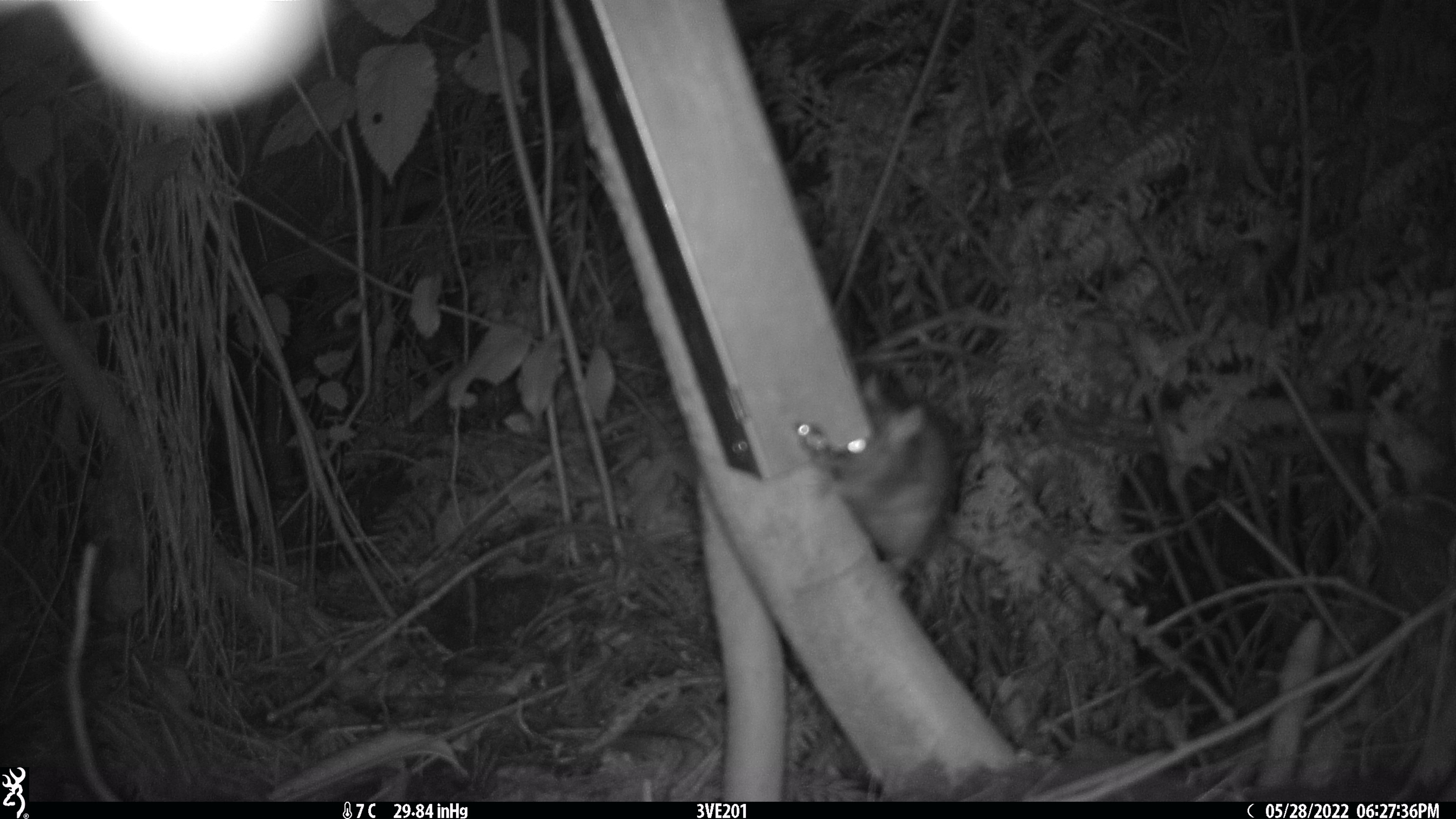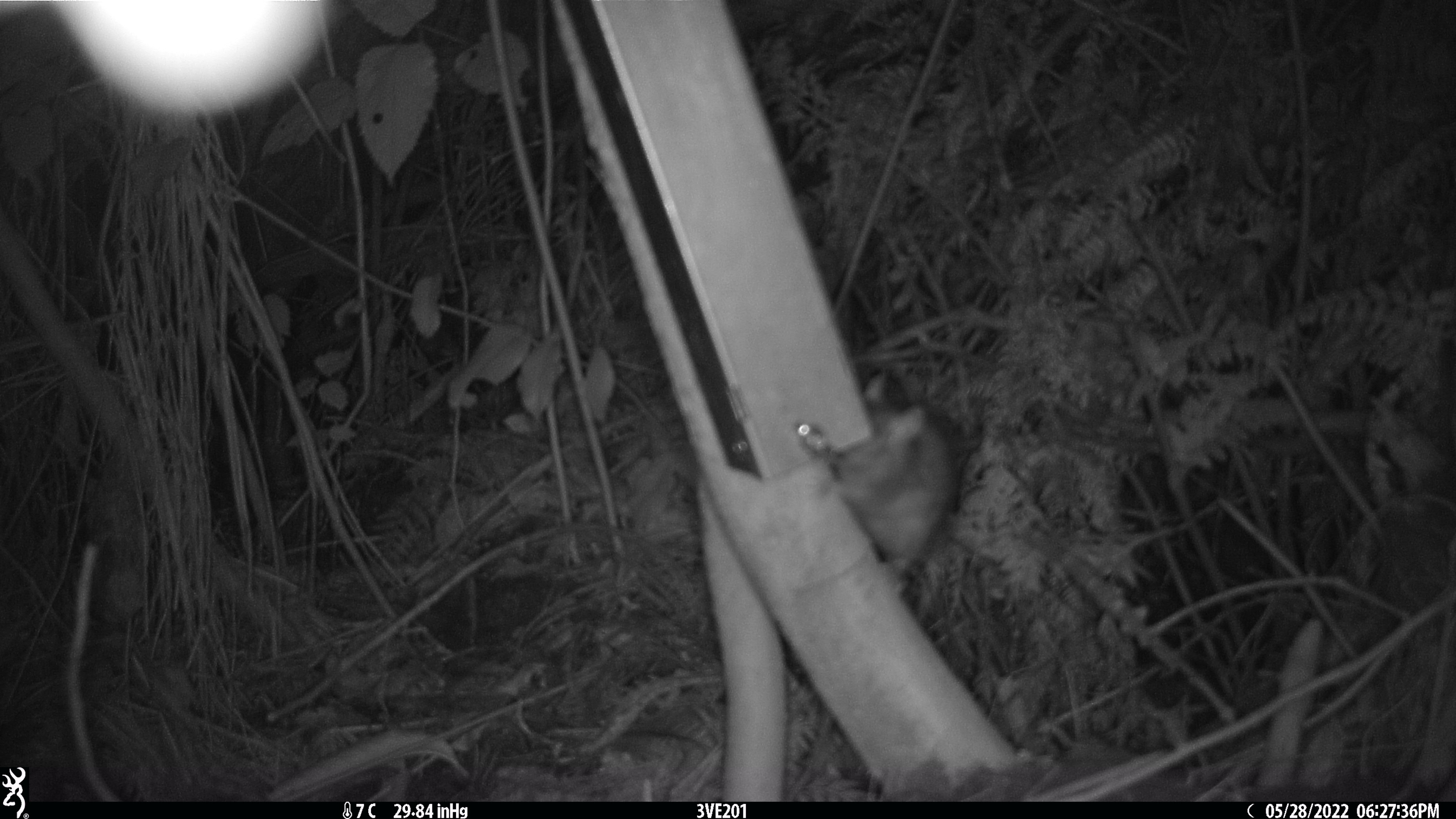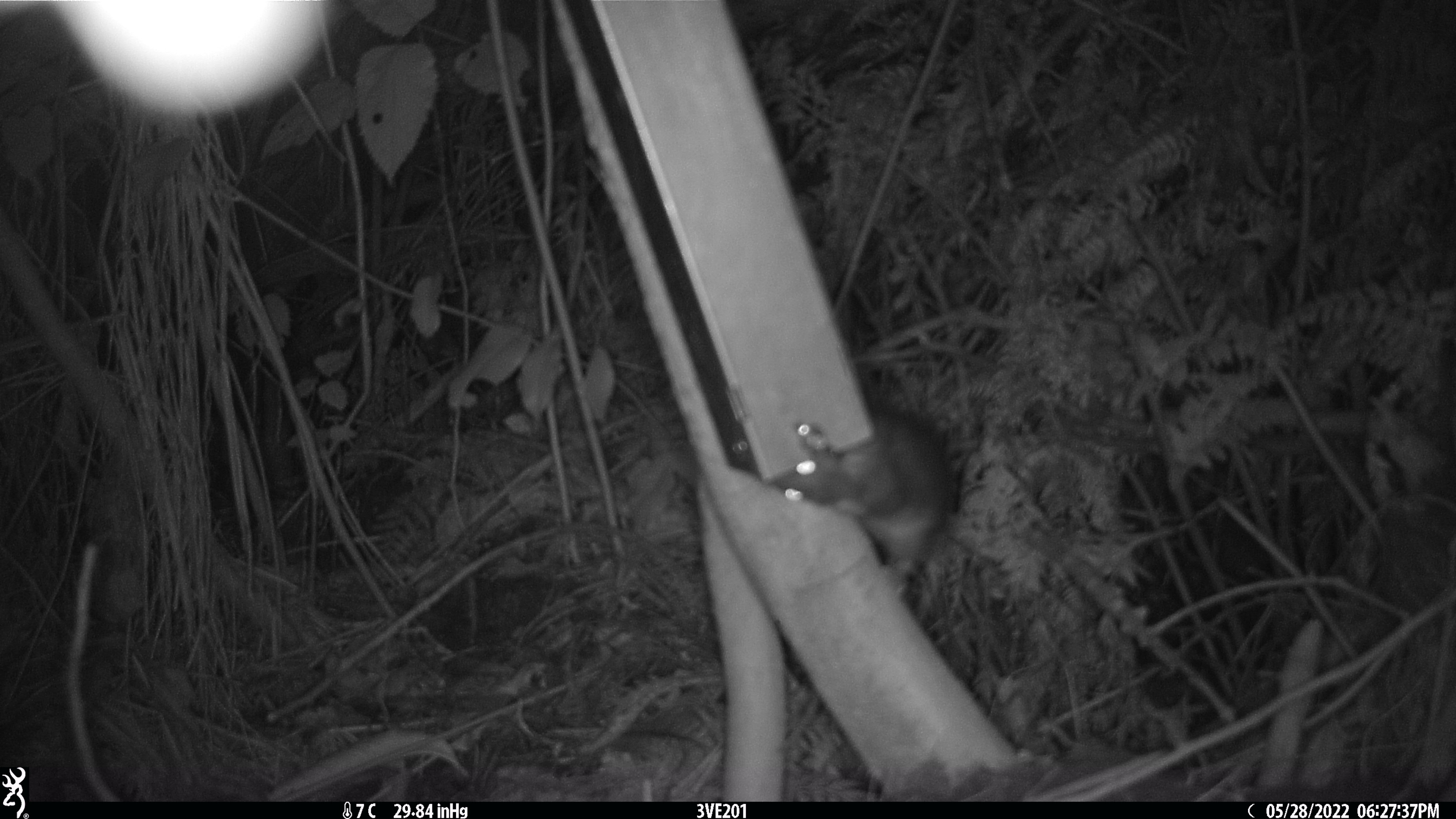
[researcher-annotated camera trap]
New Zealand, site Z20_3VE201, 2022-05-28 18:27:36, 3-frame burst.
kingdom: Animalia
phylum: Chordata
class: Mammalia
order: Rodentia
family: Muridae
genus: Rattus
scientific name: Rattus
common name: rat